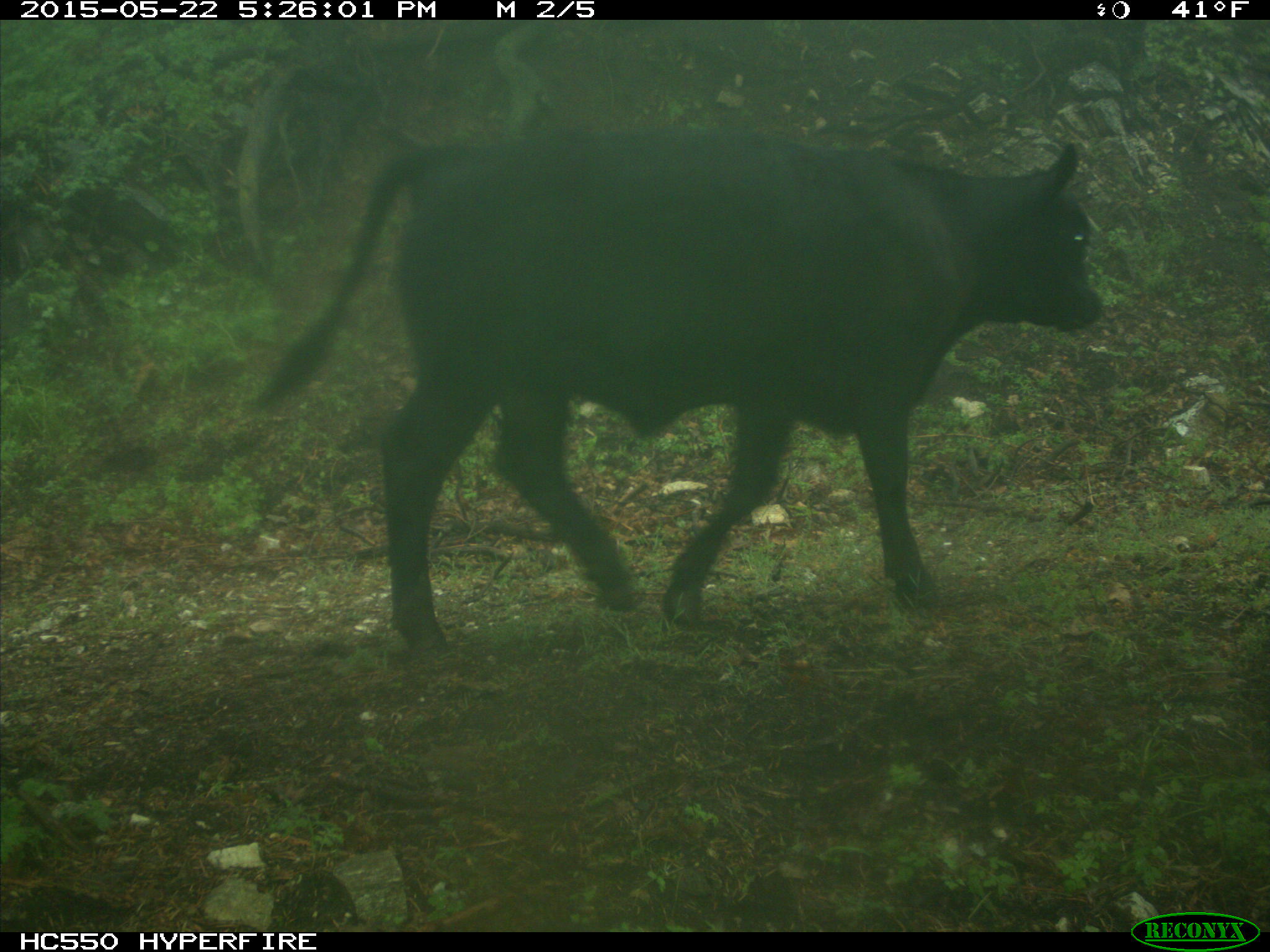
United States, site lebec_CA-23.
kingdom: Animalia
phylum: Chordata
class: Mammalia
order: Artiodactyla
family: Bovidae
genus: Bos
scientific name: Bos taurus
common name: domestic cow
Bos taurus (domestic cow).